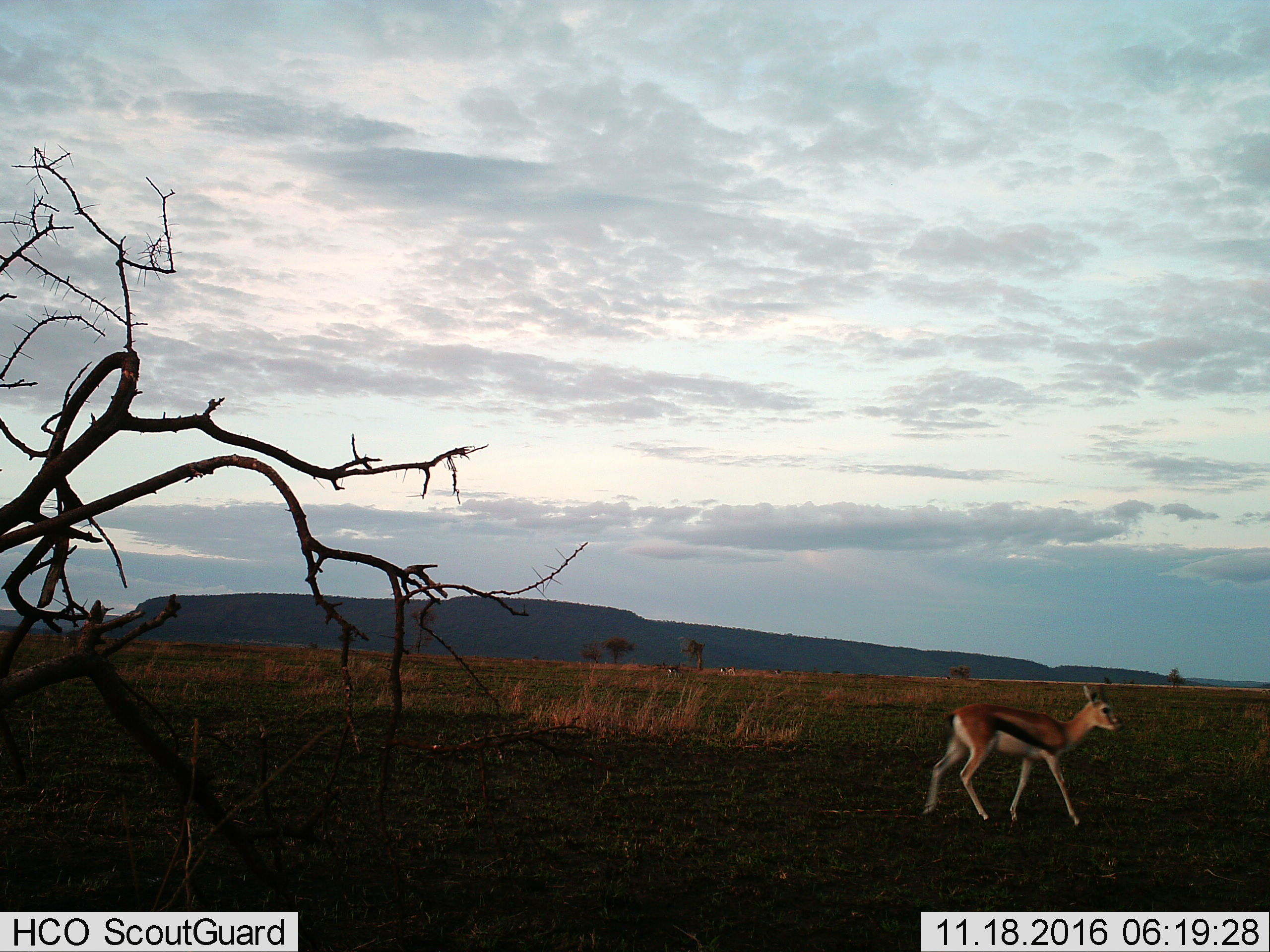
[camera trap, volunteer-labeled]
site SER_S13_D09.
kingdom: Animalia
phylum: Chordata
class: Mammalia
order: Artiodactyla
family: Bovidae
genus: Eudorcas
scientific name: Eudorcas thomsonii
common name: thomson's gazelle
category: gazellethomsons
Gazellethomsons (thomson's gazelle) (Eudorcas thomsonii), count 1. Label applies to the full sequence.